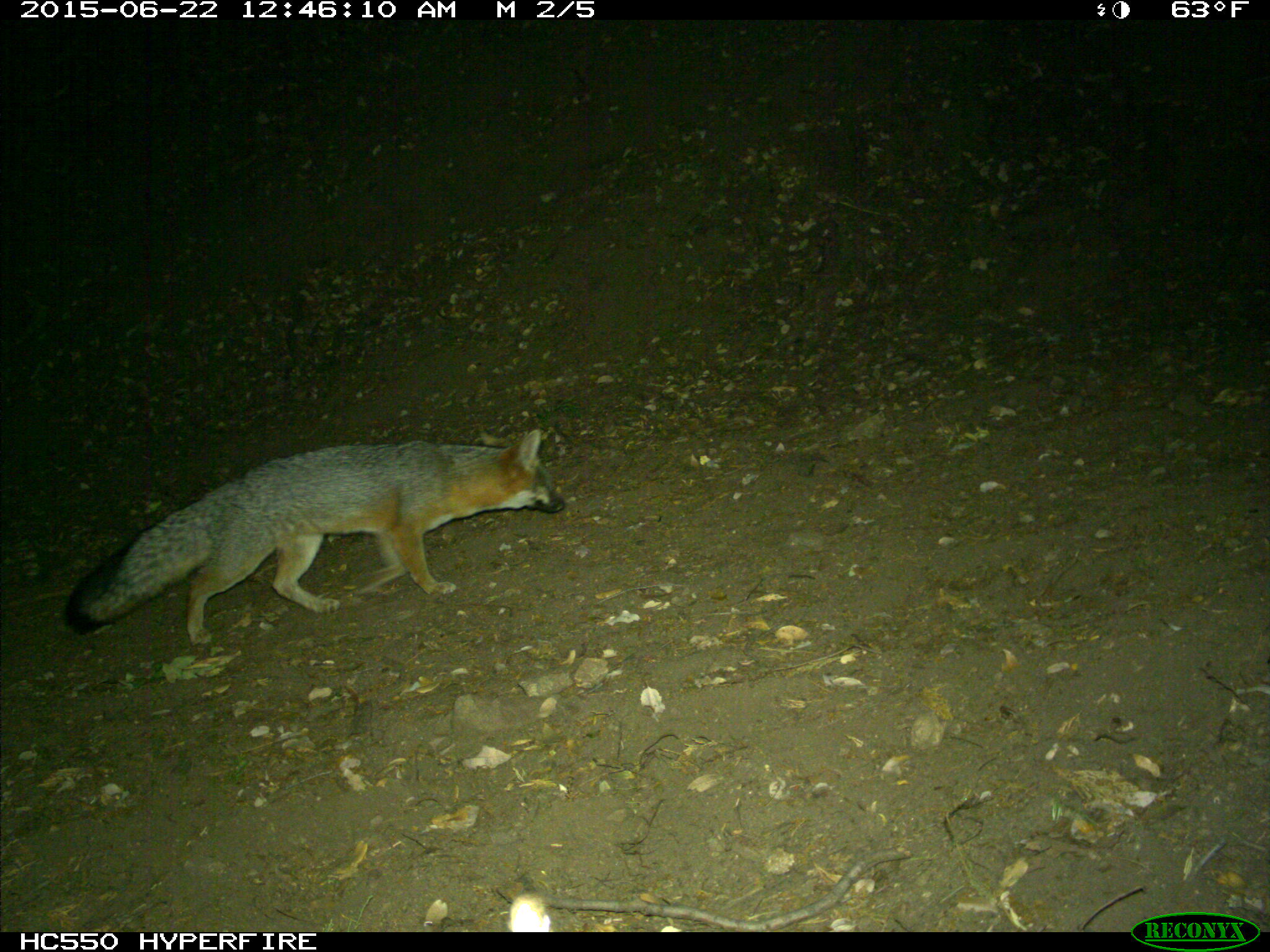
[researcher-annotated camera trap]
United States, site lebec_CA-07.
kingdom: Animalia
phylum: Chordata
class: Mammalia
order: Carnivora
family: Canidae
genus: Urocyon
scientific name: Urocyon cinereoargenteus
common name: gray fox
Urocyon cinereoargenteus (gray fox).